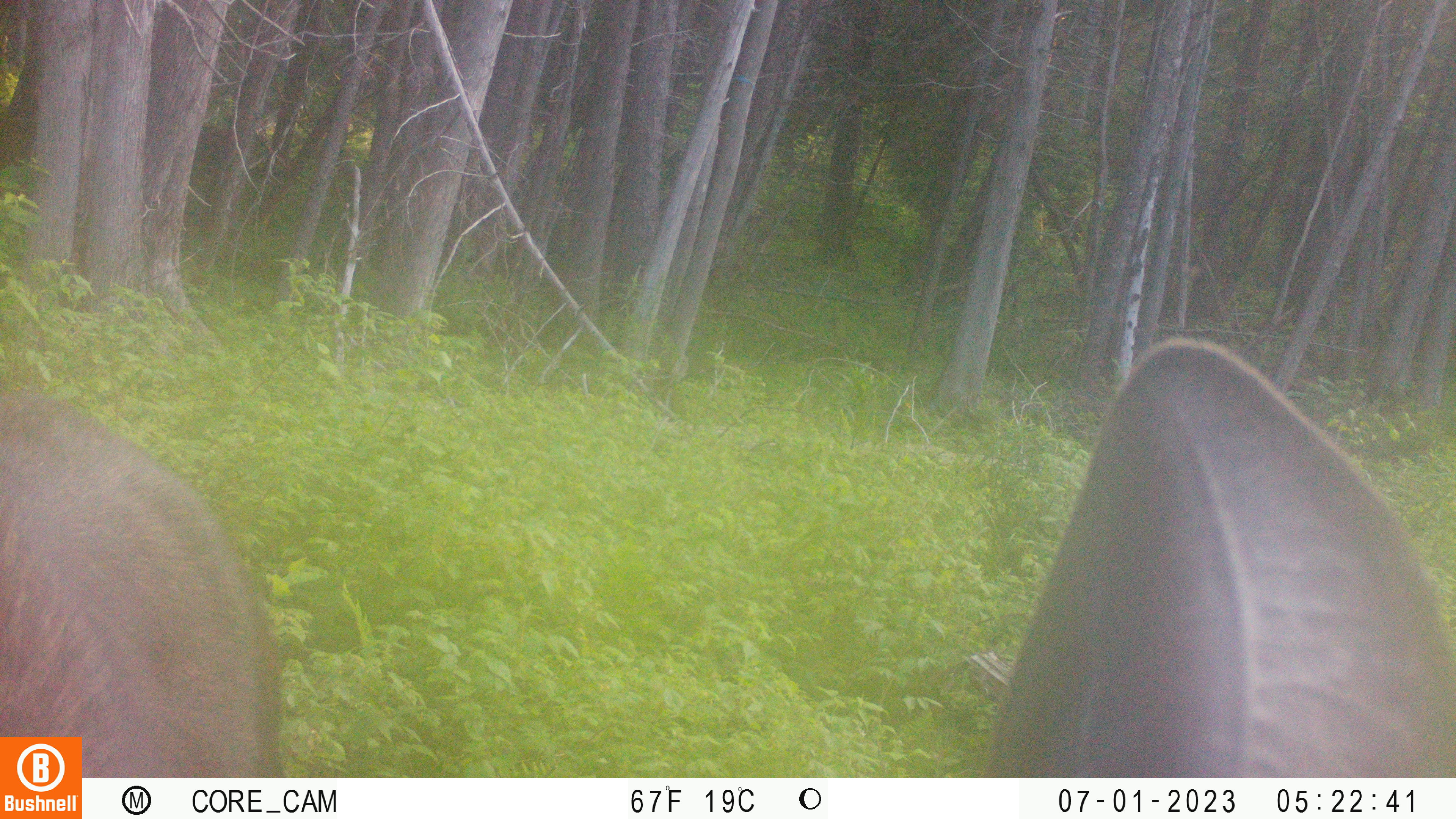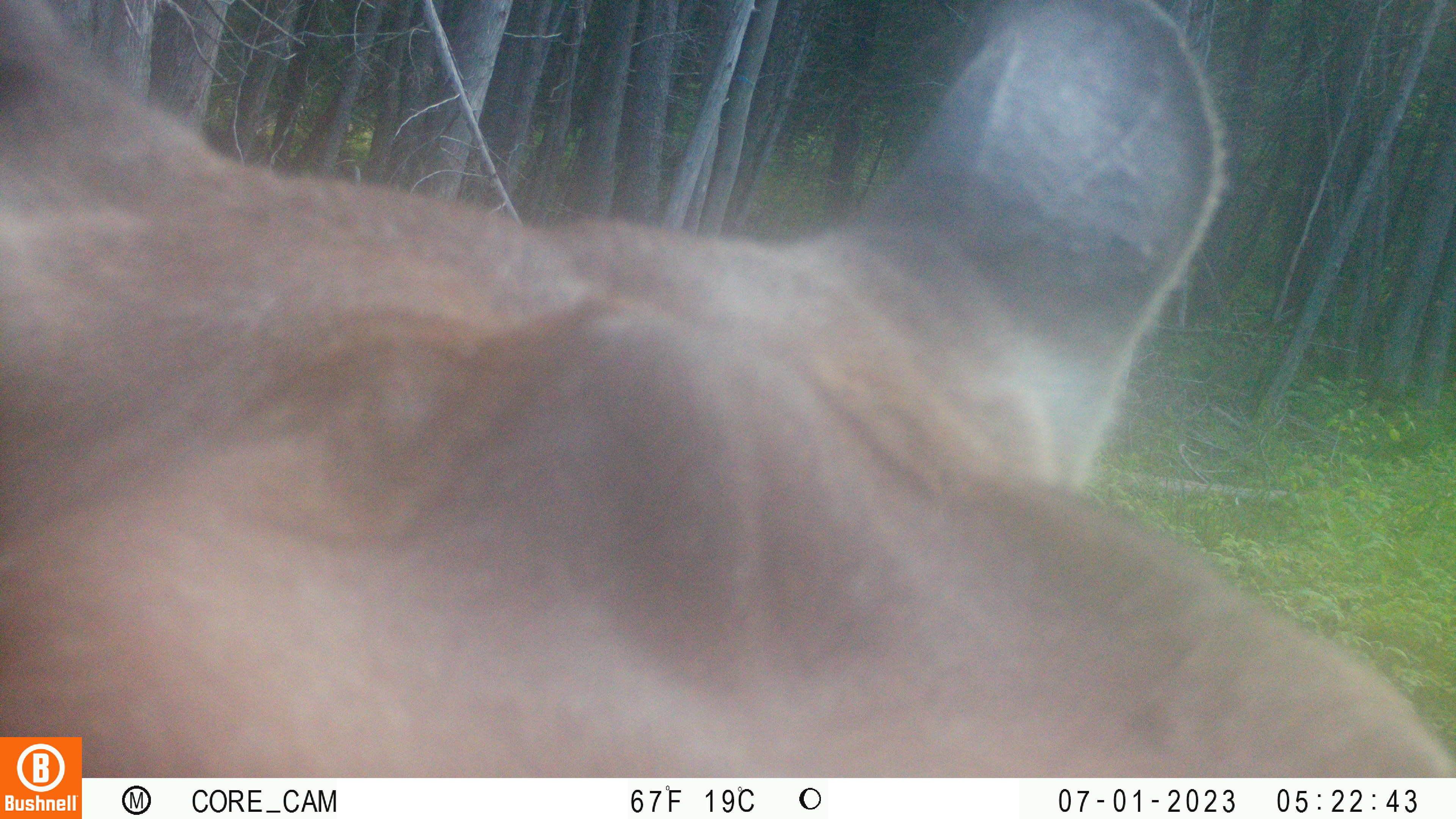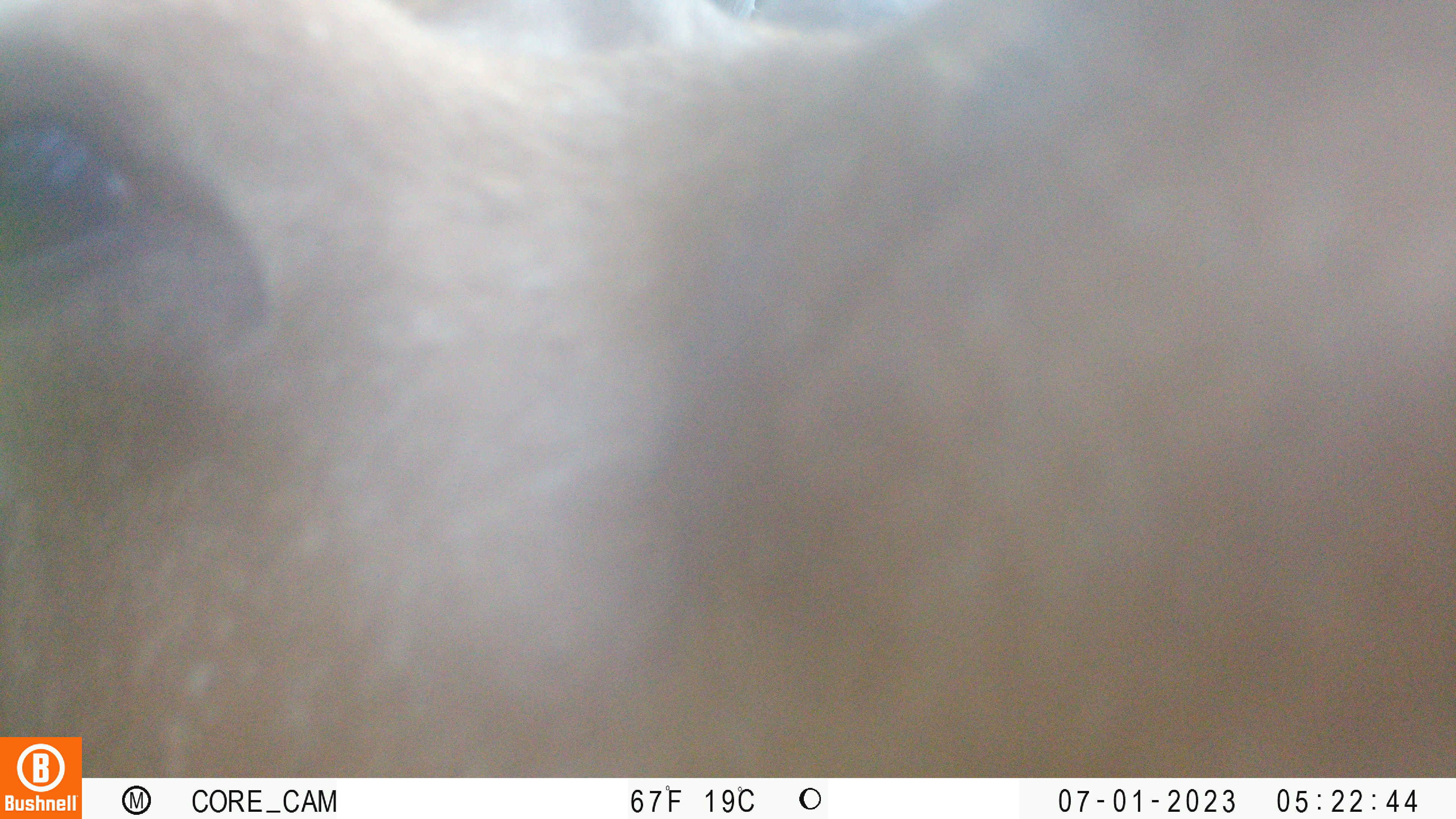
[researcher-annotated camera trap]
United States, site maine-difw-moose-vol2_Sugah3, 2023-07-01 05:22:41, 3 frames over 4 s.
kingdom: Animalia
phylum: Chordata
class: Mammalia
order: Artiodactyla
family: Cervidae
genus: Alces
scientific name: Alces alces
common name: moose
Moose (Alces alces).